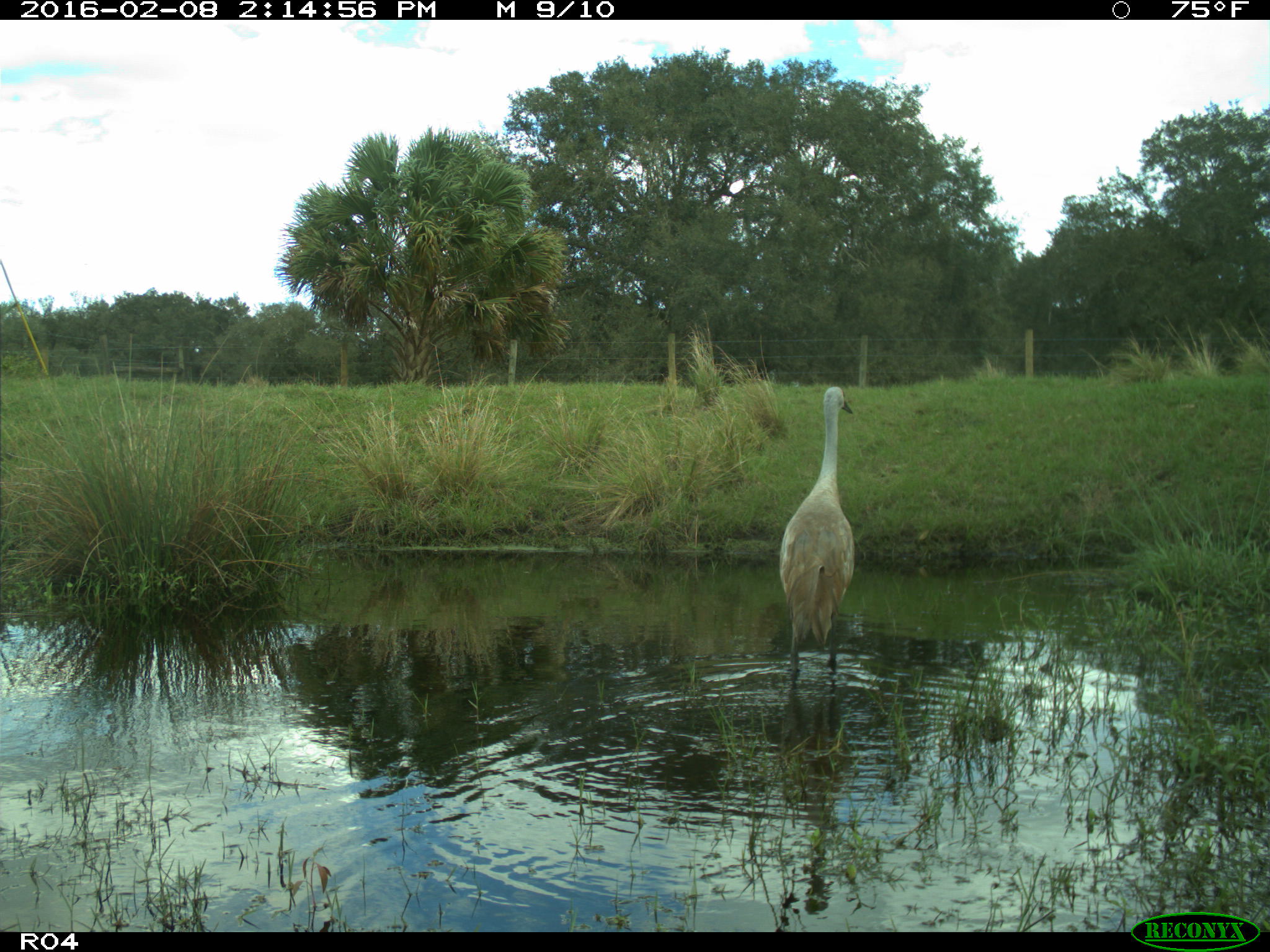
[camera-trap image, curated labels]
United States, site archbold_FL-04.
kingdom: Animalia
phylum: Chordata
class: Aves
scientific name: Aves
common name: birds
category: unidentified bird